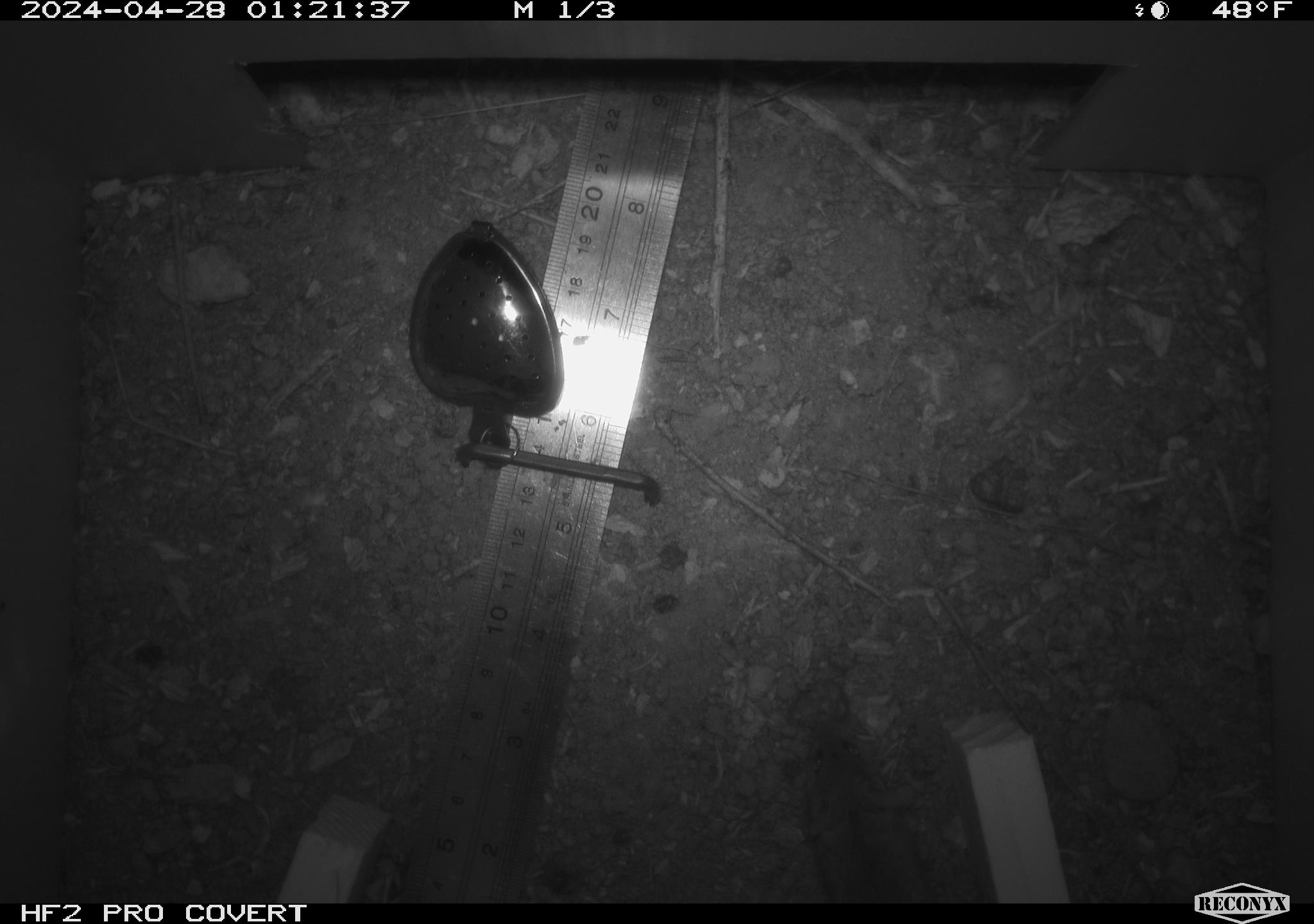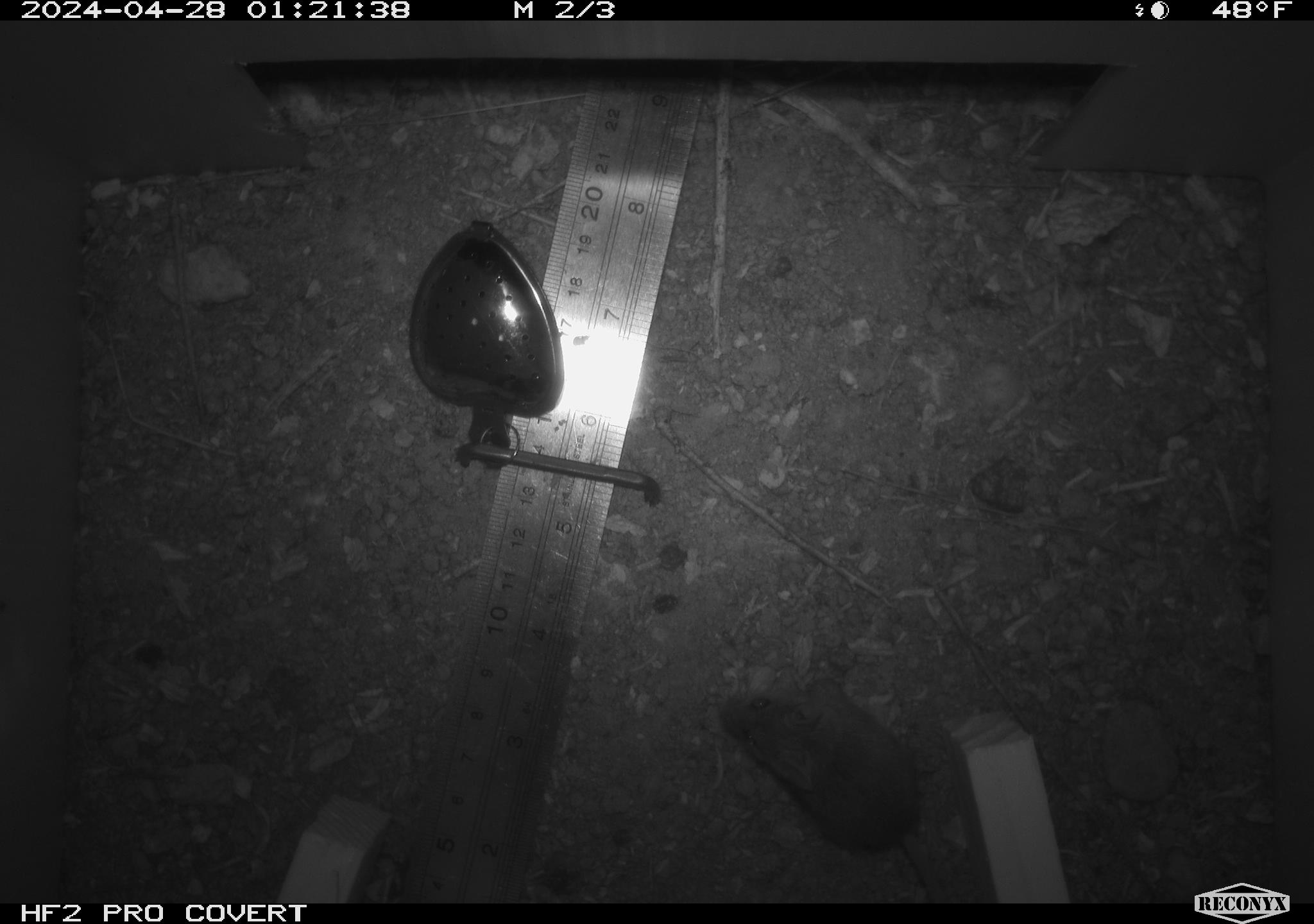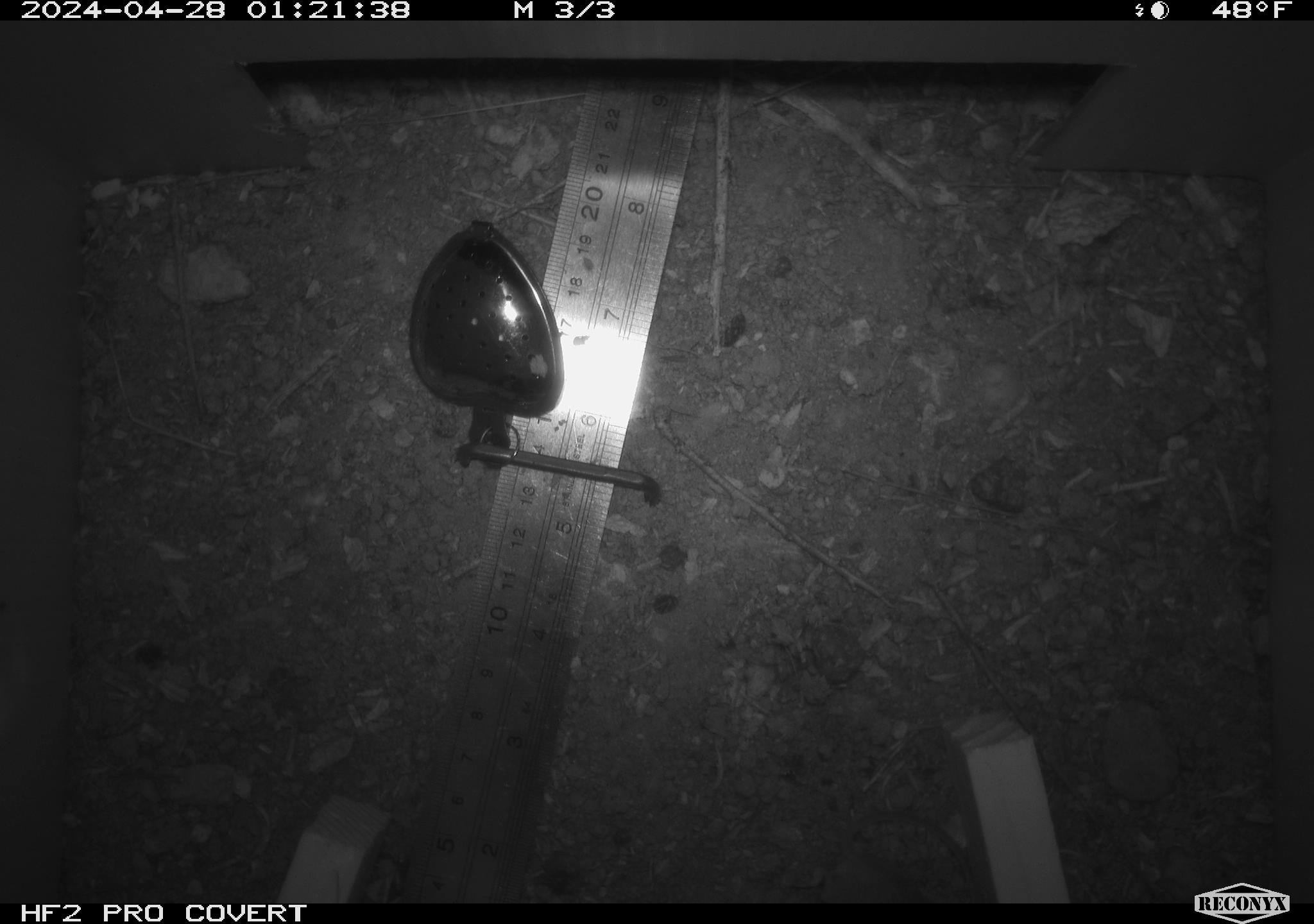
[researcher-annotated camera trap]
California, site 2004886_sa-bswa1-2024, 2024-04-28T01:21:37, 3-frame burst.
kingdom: Animalia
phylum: Chordata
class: Mammalia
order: Rodentia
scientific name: Rodentia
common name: mouse species